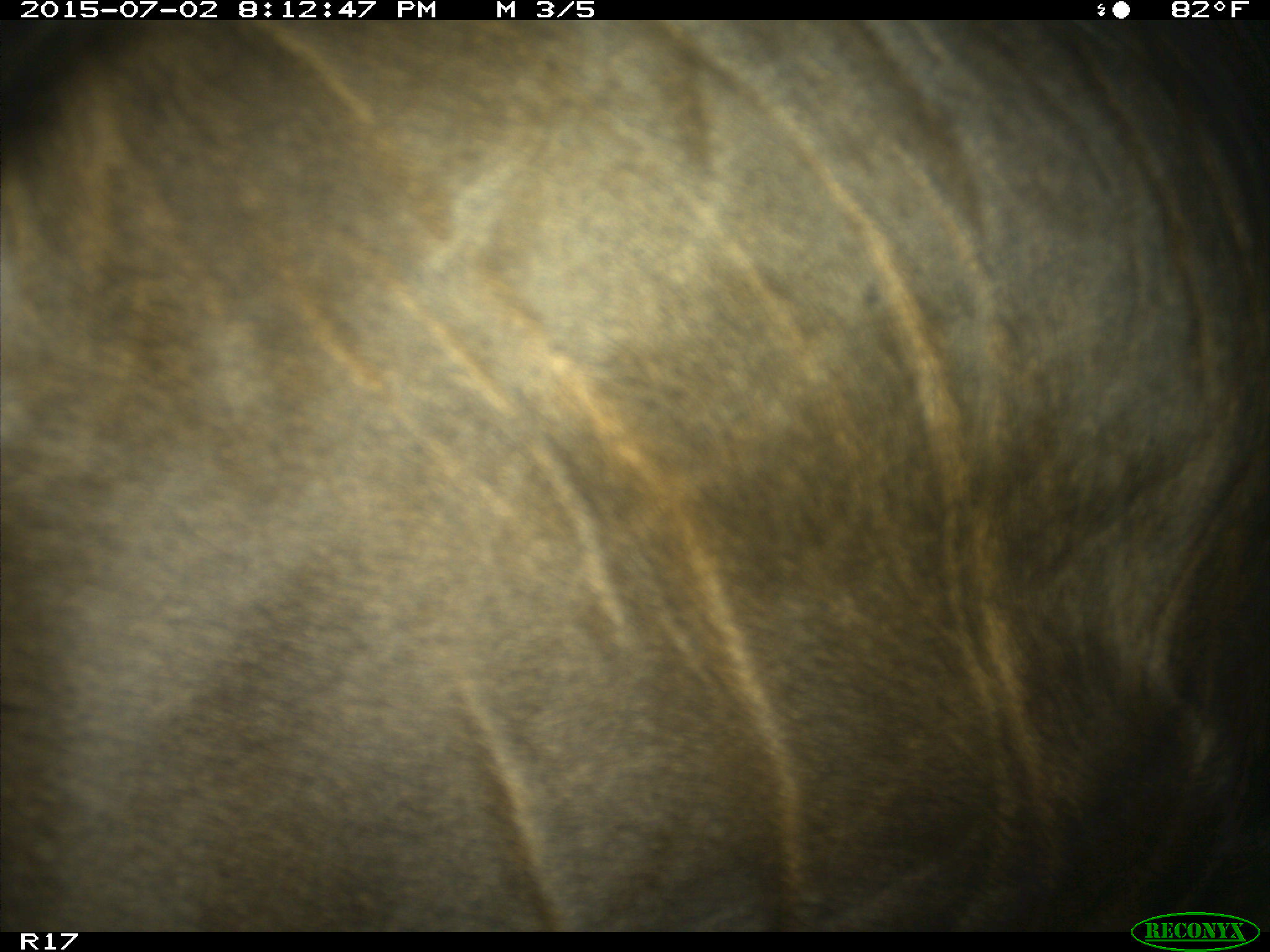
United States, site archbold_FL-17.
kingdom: Animalia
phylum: Chordata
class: Mammalia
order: Artiodactyla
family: Bovidae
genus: Bos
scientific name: Bos taurus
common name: domestic cow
Bos taurus (domestic cow).